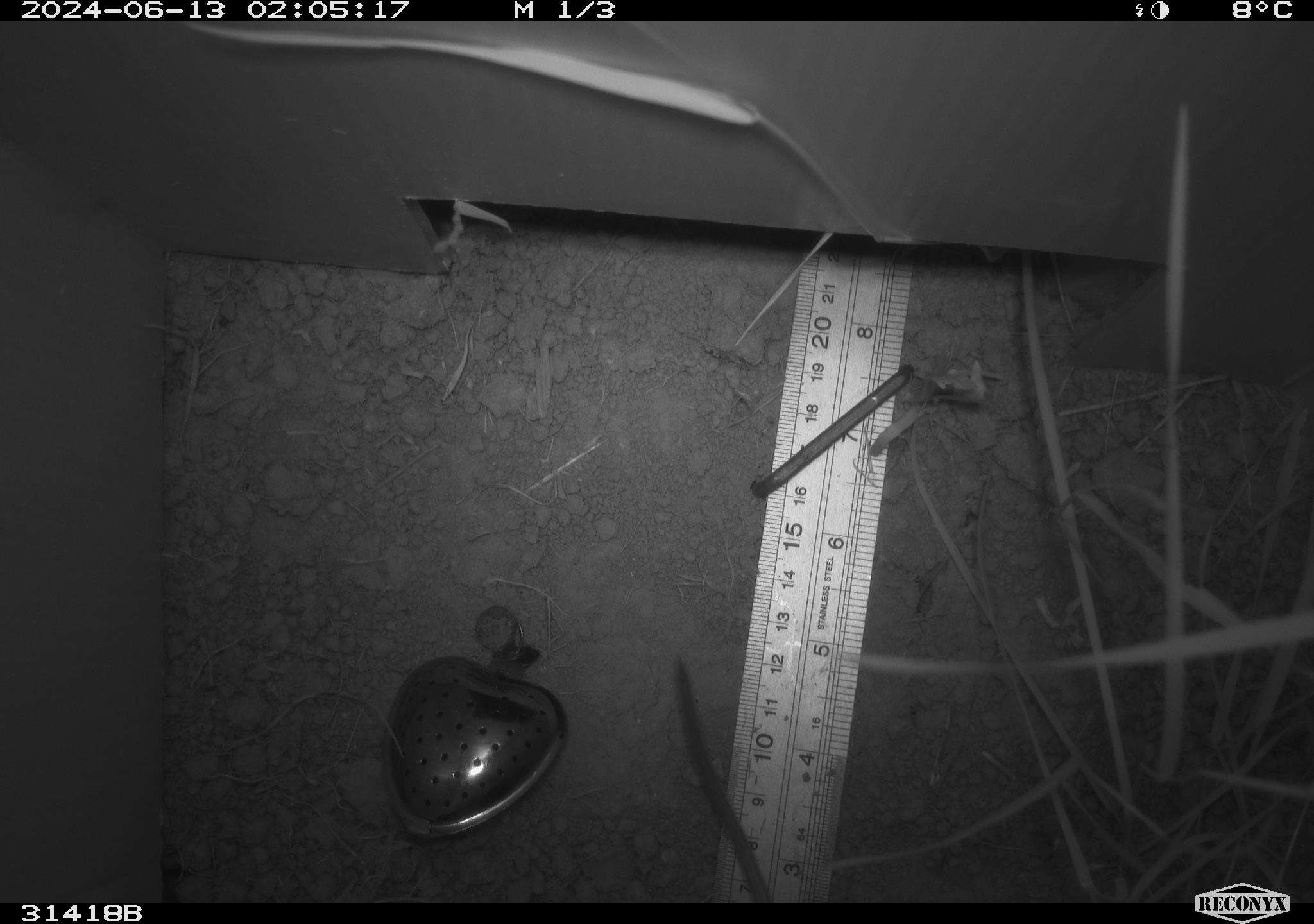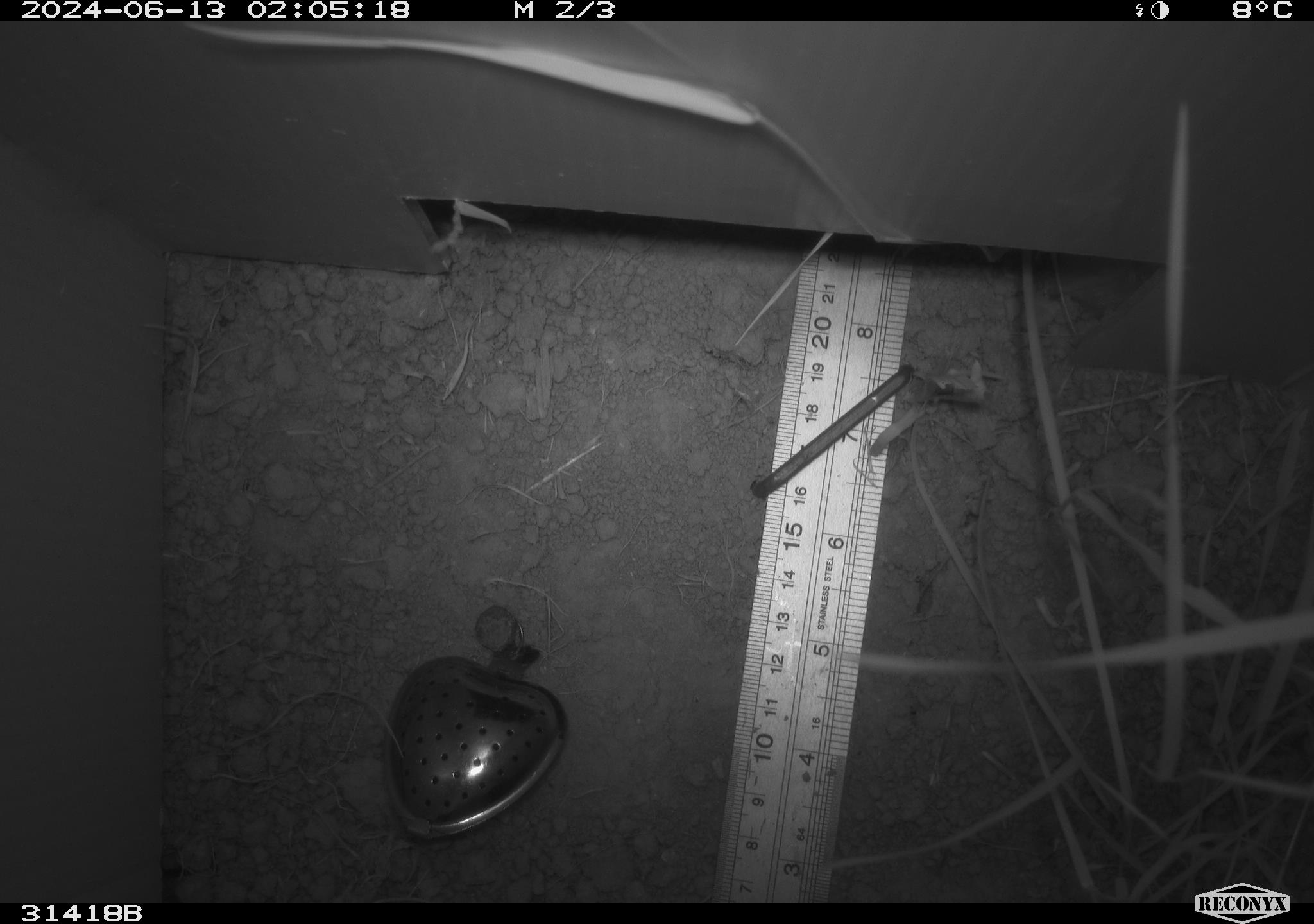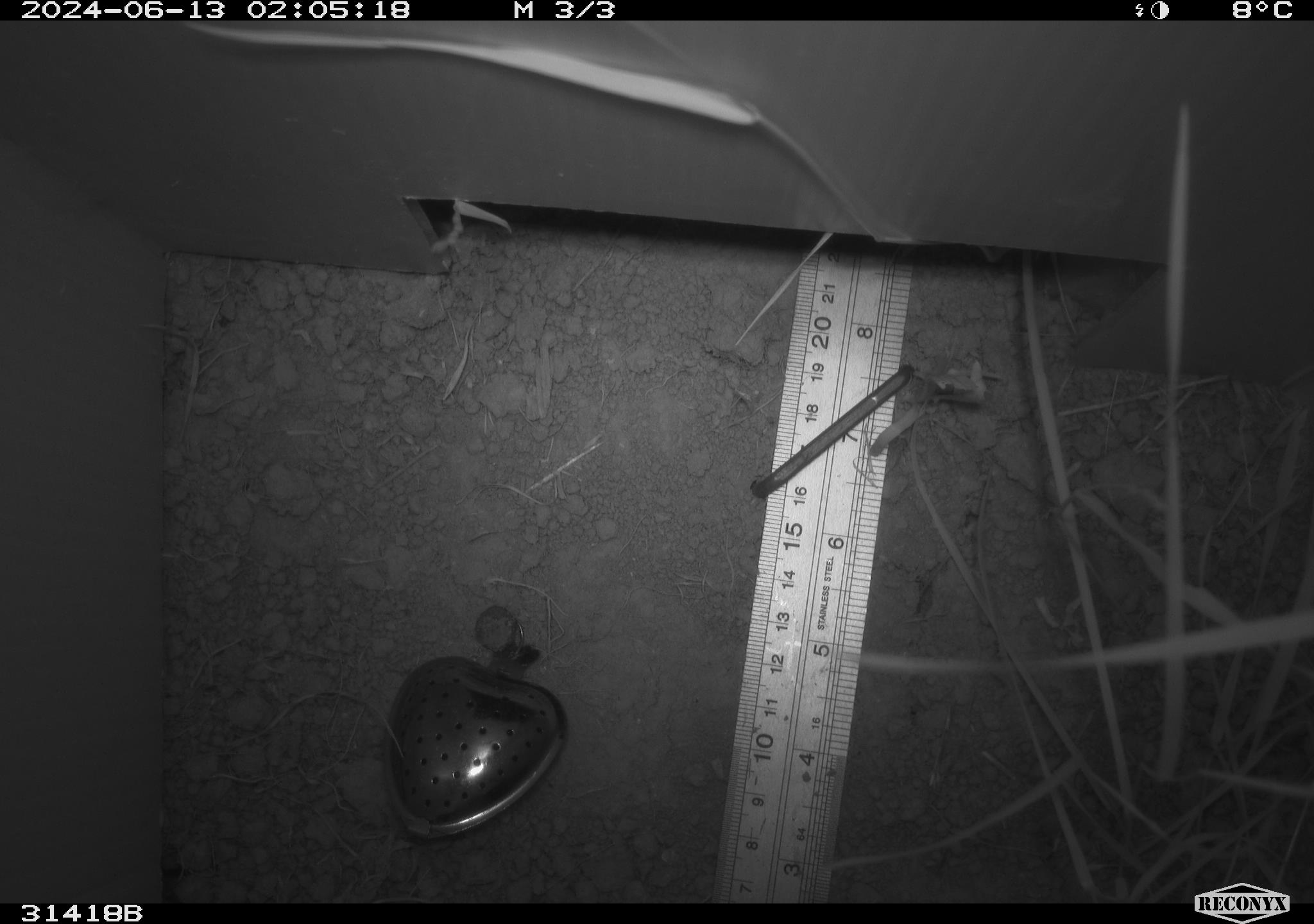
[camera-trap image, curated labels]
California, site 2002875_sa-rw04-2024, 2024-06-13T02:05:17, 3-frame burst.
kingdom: Animalia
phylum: Chordata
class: Mammalia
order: Rodentia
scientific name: Rodentia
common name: rodent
Rodent (Rodentia).